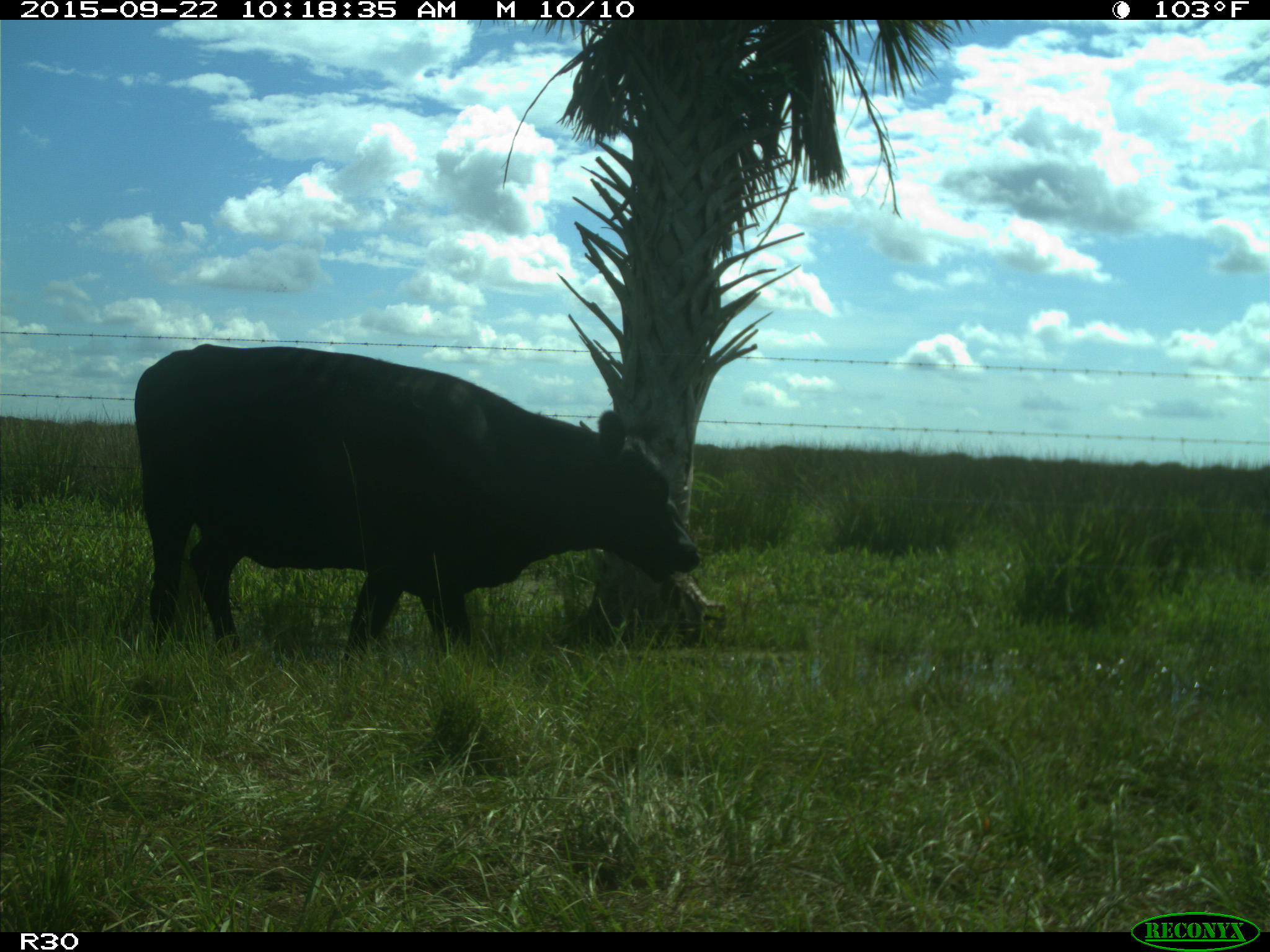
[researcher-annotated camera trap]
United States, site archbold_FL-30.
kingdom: Animalia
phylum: Chordata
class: Mammalia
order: Artiodactyla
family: Bovidae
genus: Bos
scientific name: Bos taurus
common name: domestic cow